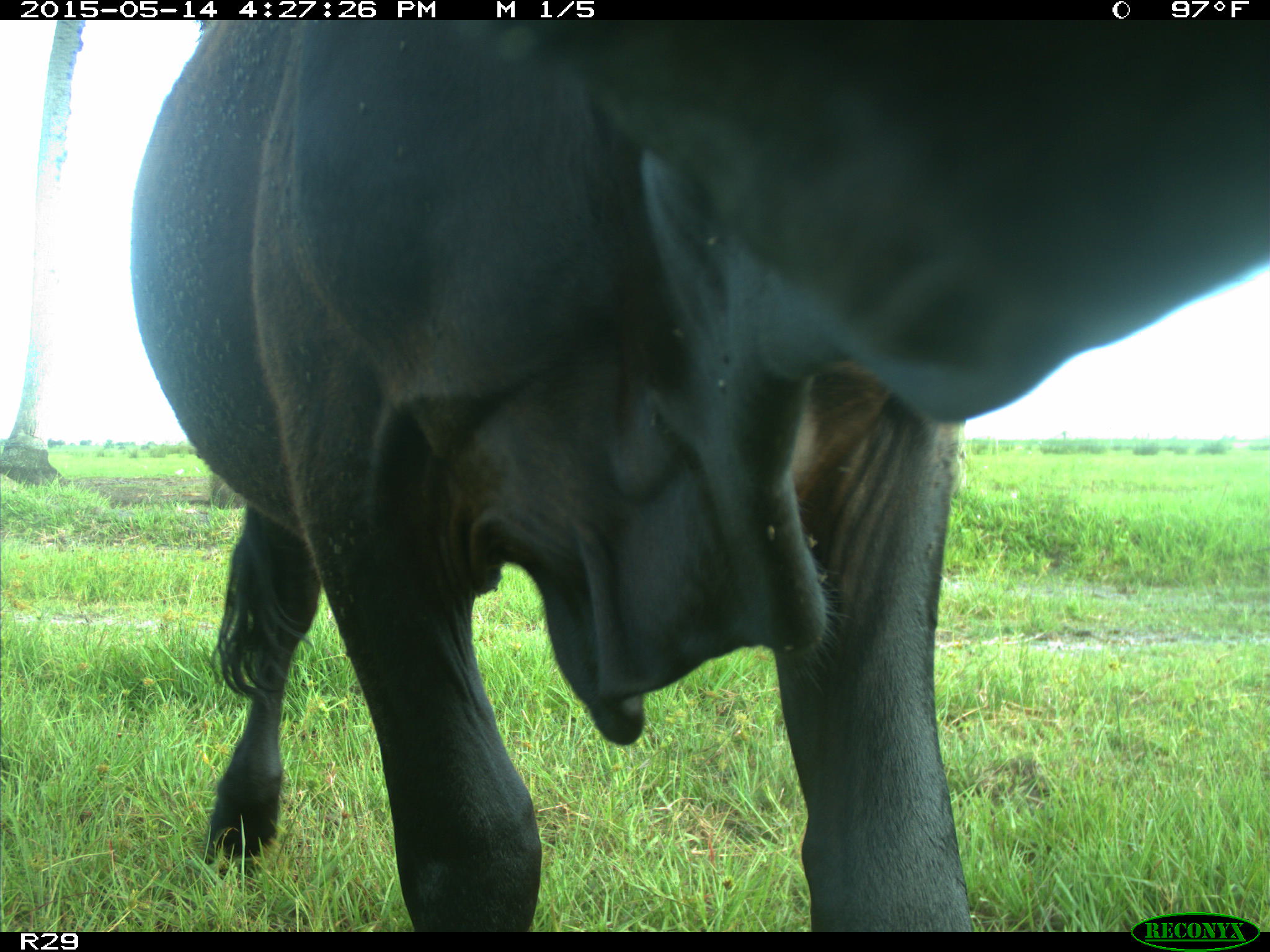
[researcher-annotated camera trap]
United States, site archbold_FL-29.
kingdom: Animalia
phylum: Chordata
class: Mammalia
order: Artiodactyla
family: Bovidae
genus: Bos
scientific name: Bos taurus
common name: domestic cow